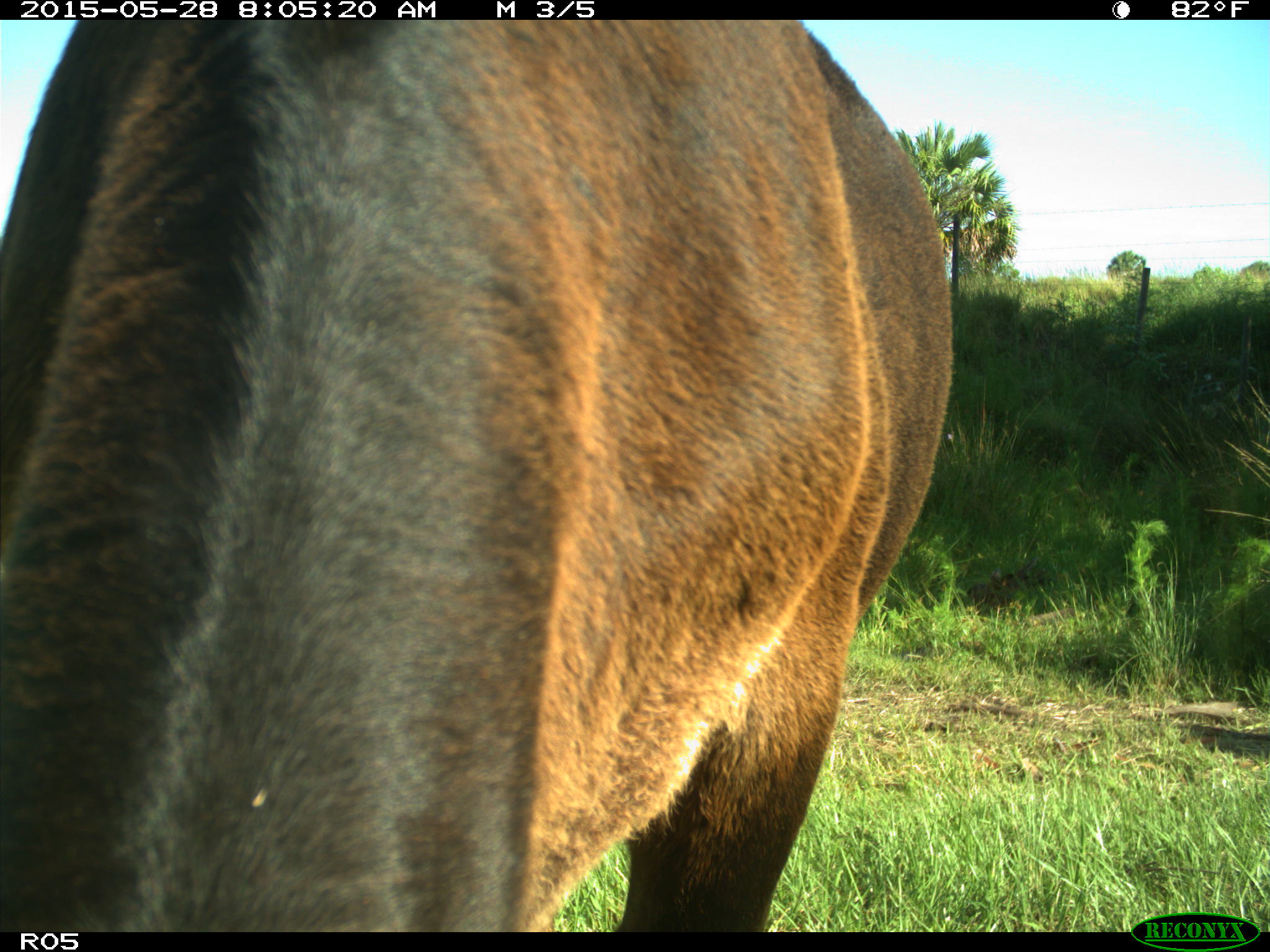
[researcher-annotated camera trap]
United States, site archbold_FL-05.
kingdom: Animalia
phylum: Chordata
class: Mammalia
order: Artiodactyla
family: Bovidae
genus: Bos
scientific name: Bos taurus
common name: domestic cow